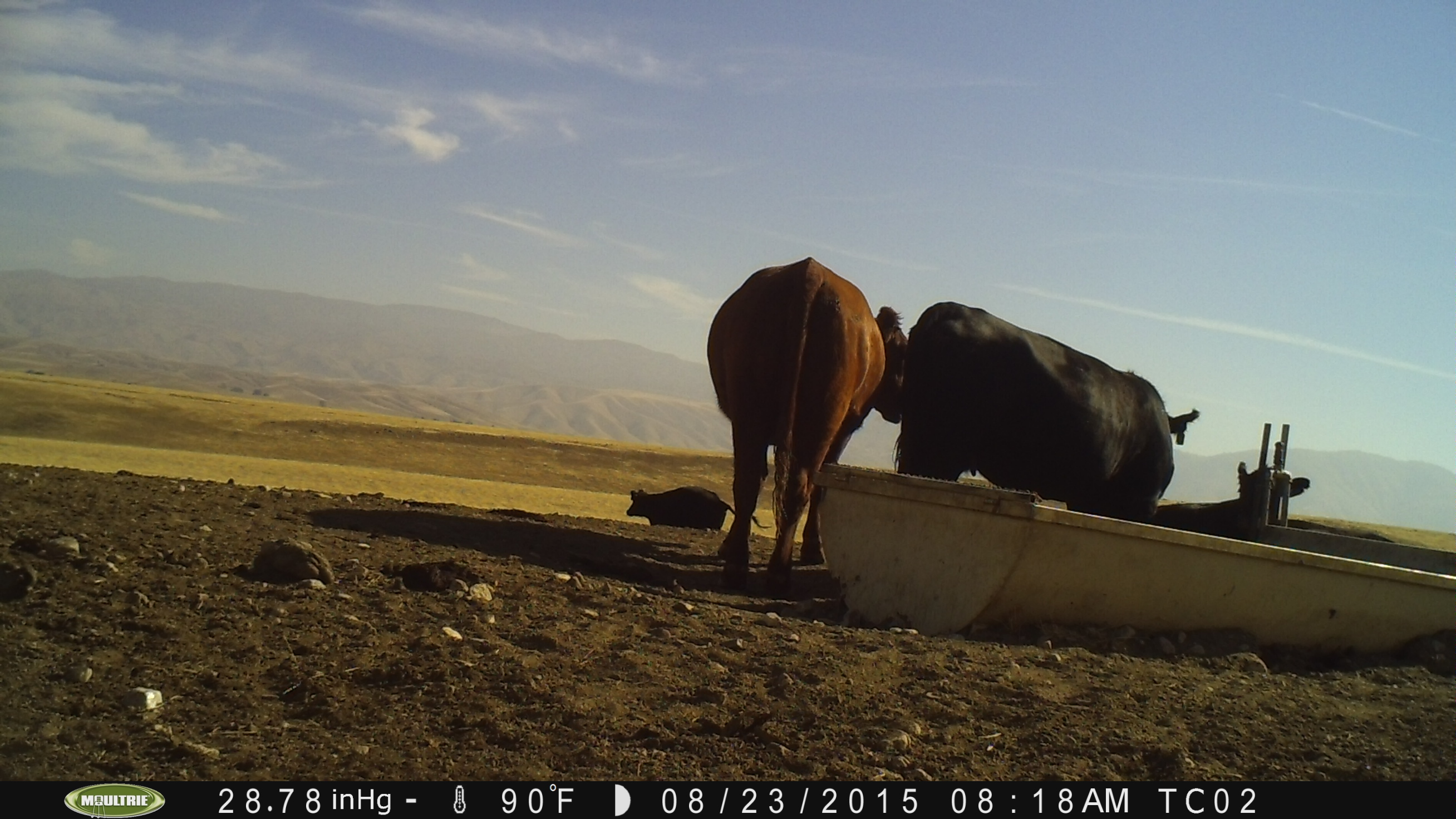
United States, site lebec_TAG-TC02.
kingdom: Animalia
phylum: Chordata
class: Mammalia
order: Artiodactyla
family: Bovidae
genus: Bos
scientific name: Bos taurus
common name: domestic cow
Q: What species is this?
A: Bos taurus (domestic cow).